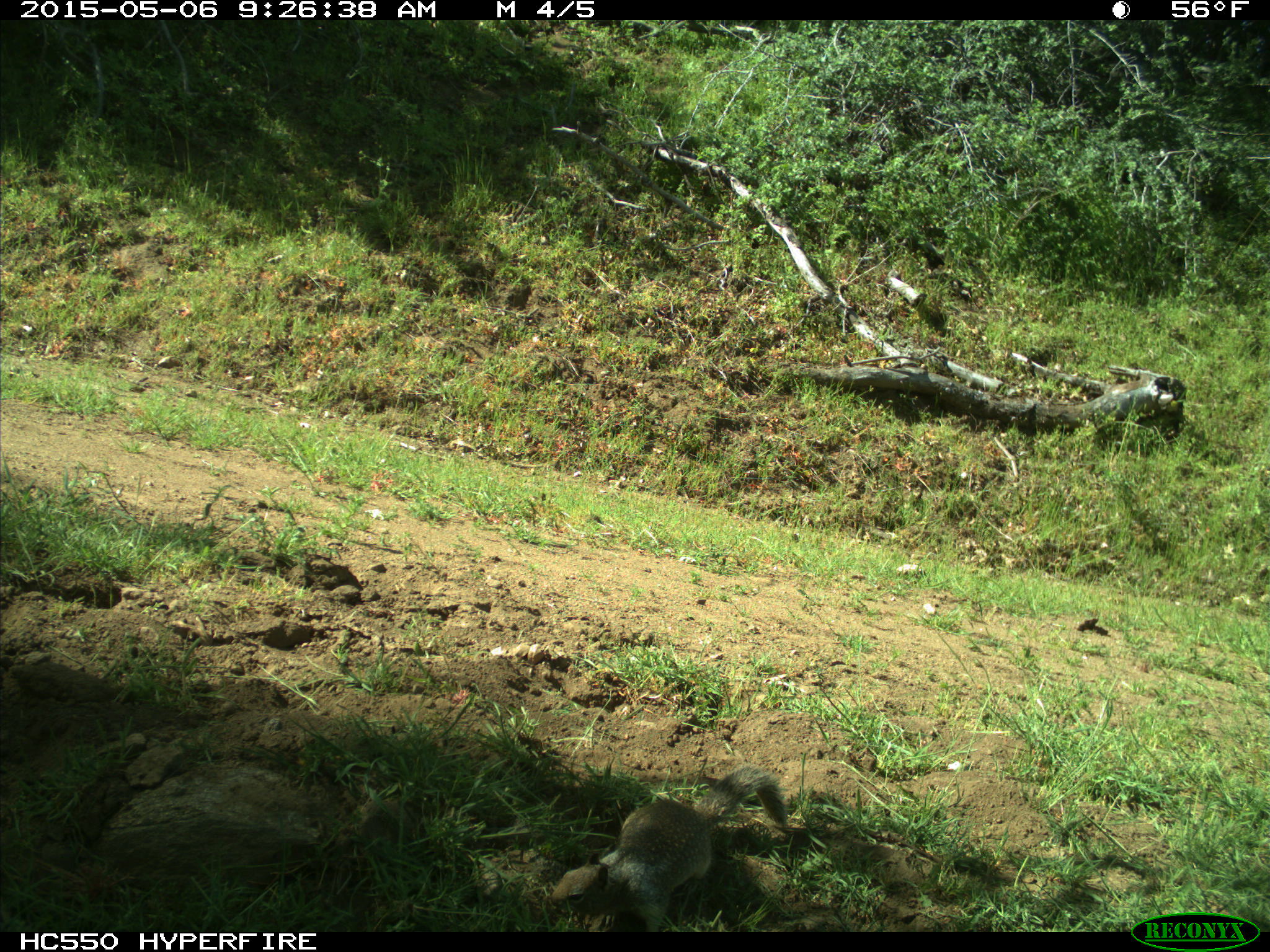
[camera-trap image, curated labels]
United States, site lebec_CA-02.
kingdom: Animalia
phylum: Chordata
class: Mammalia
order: Rodentia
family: Sciuridae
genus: Otospermophilus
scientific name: Otospermophilus beecheyi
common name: california ground squirrel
Otospermophilus beecheyi (california ground squirrel).